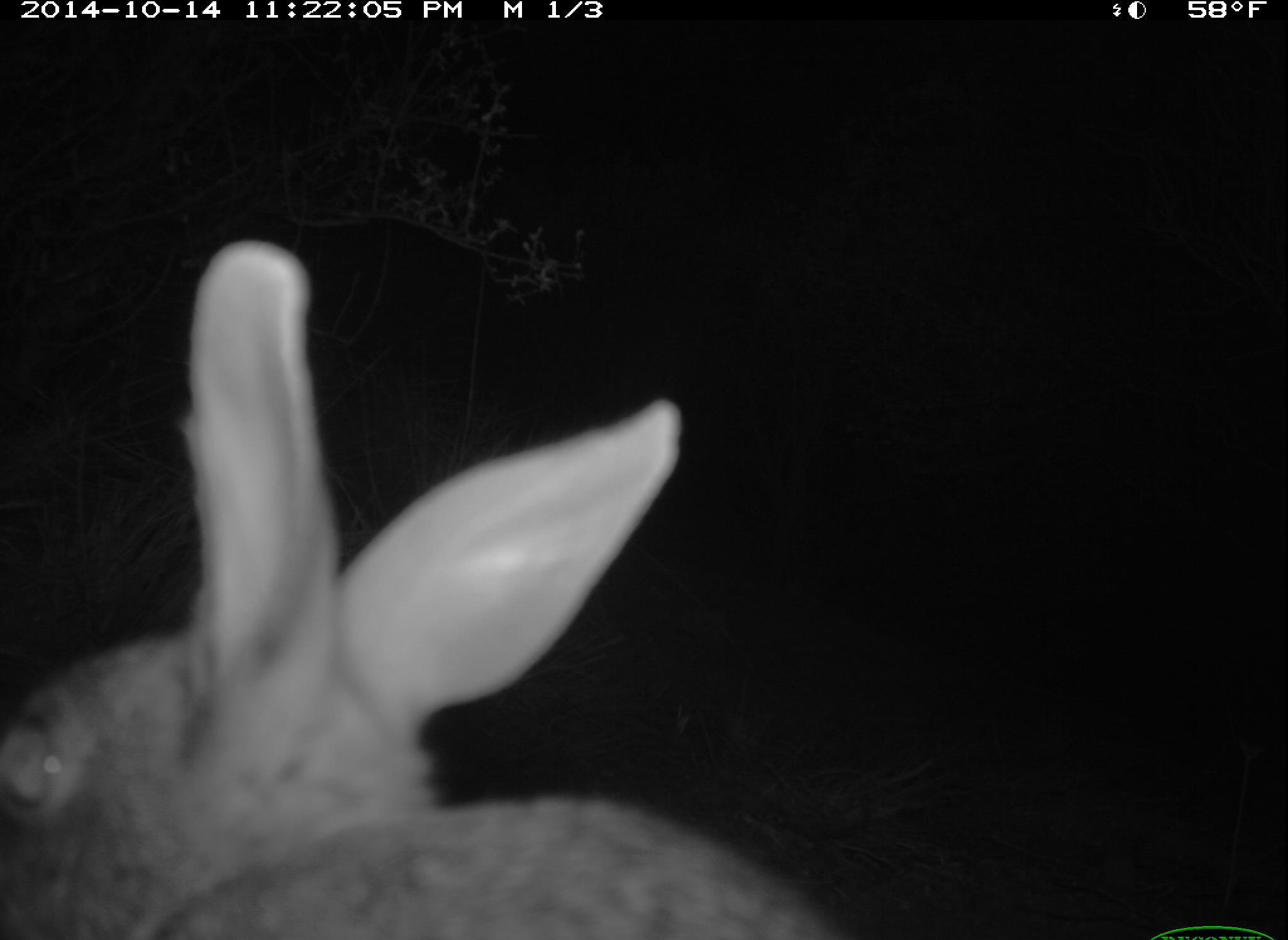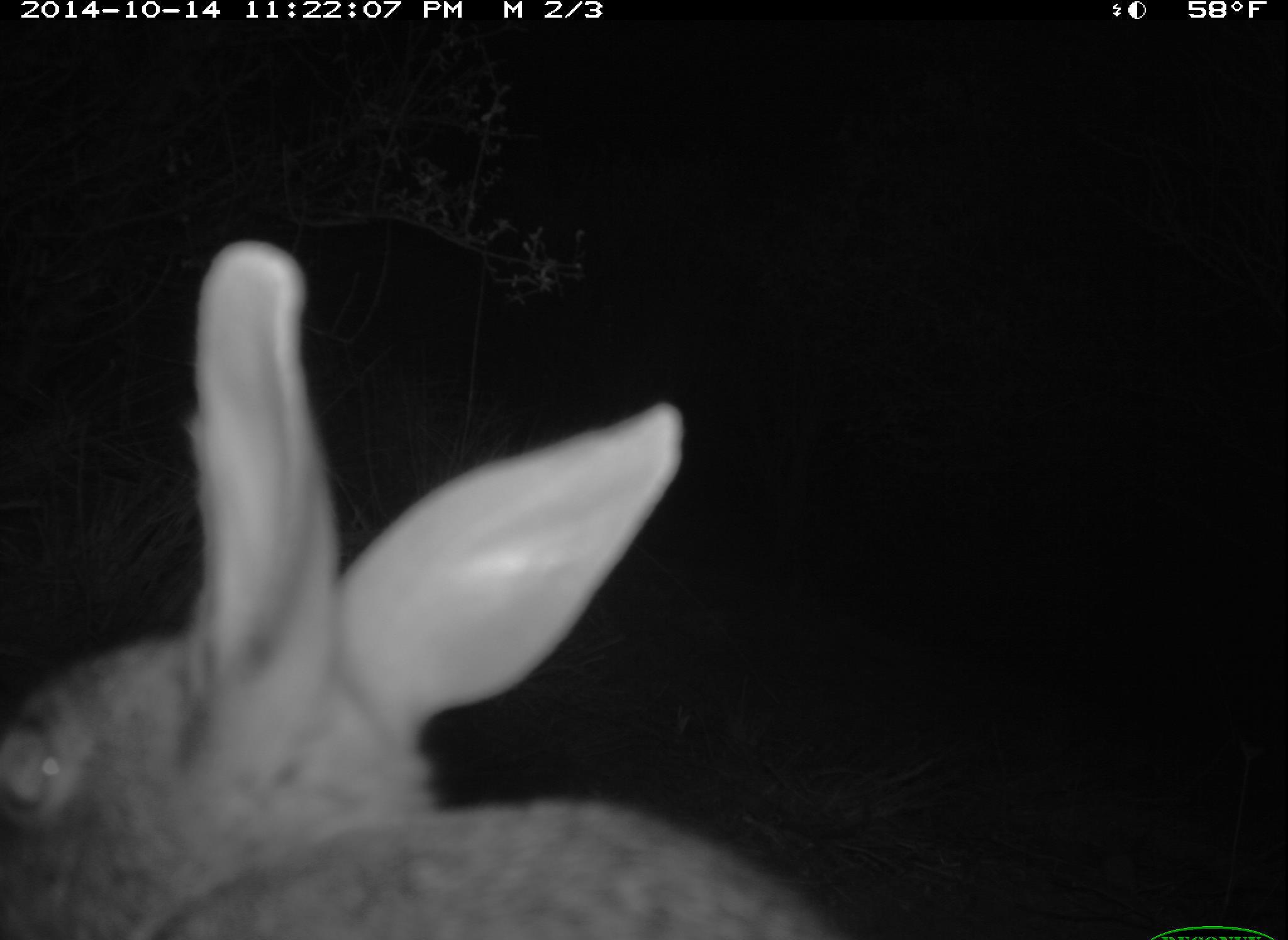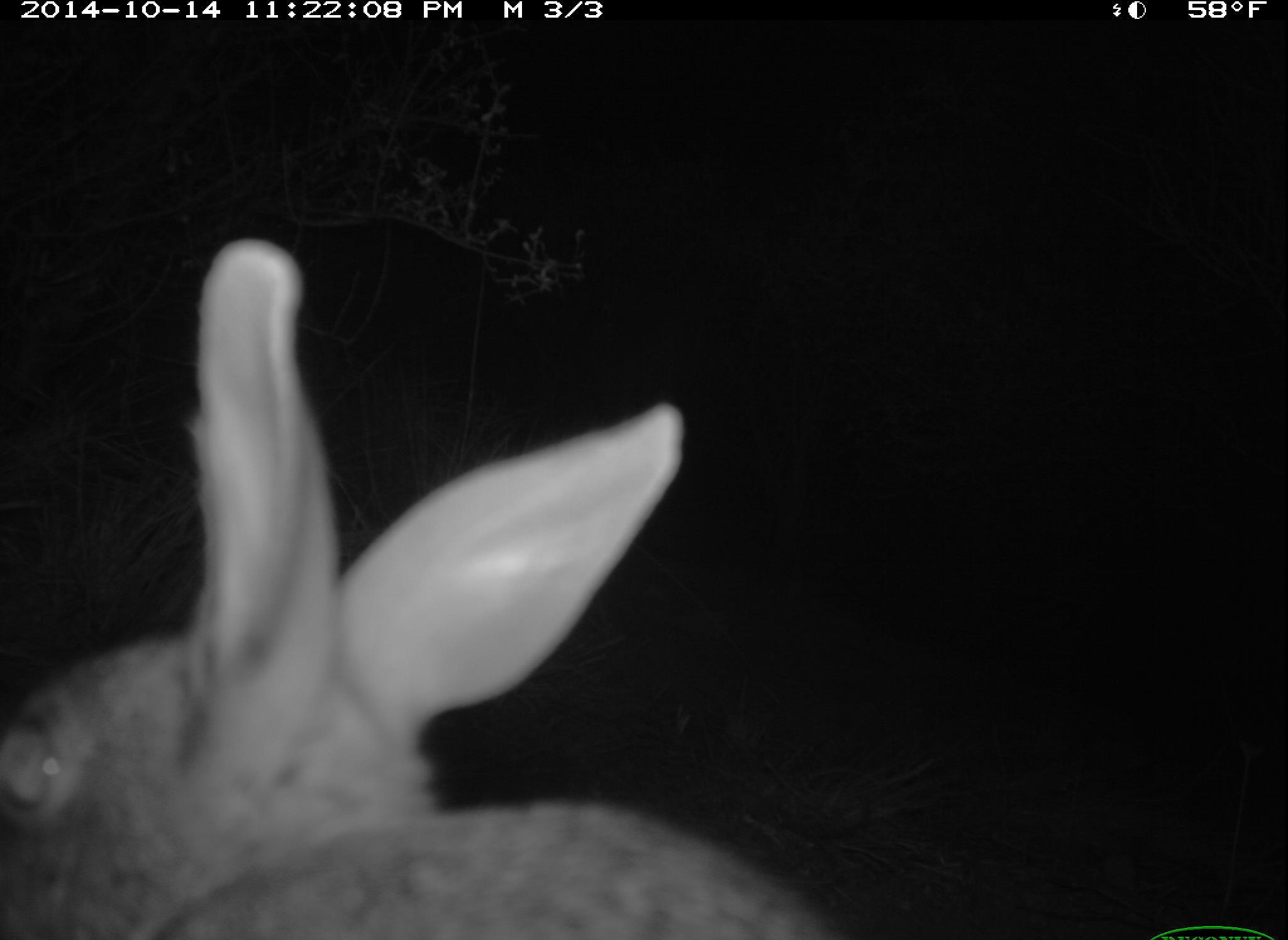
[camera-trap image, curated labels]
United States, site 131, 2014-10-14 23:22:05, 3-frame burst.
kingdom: Animalia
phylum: Chordata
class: Mammalia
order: Lagomorpha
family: Leporidae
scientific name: Leporidae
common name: rabbits and hares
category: rabbit